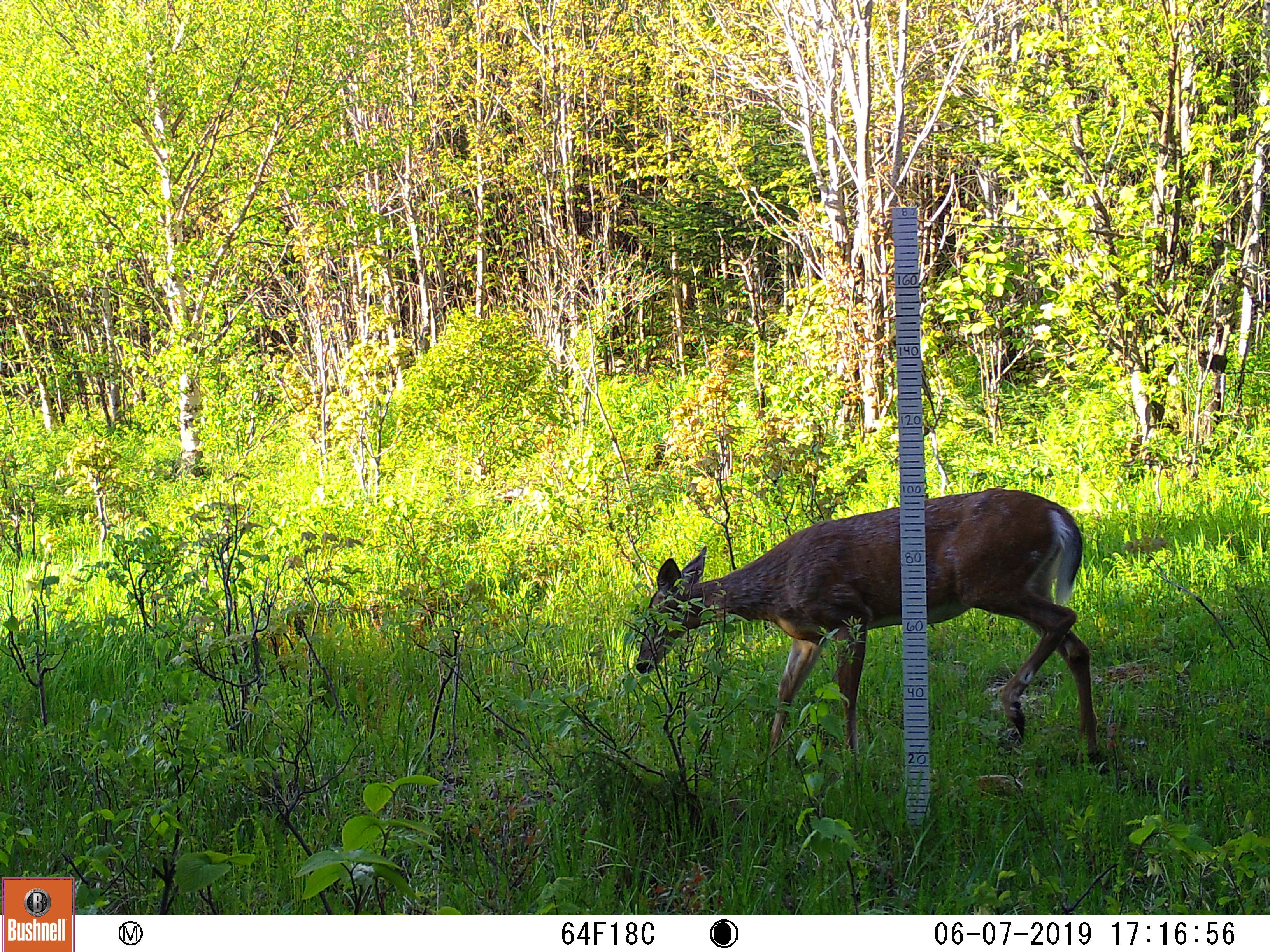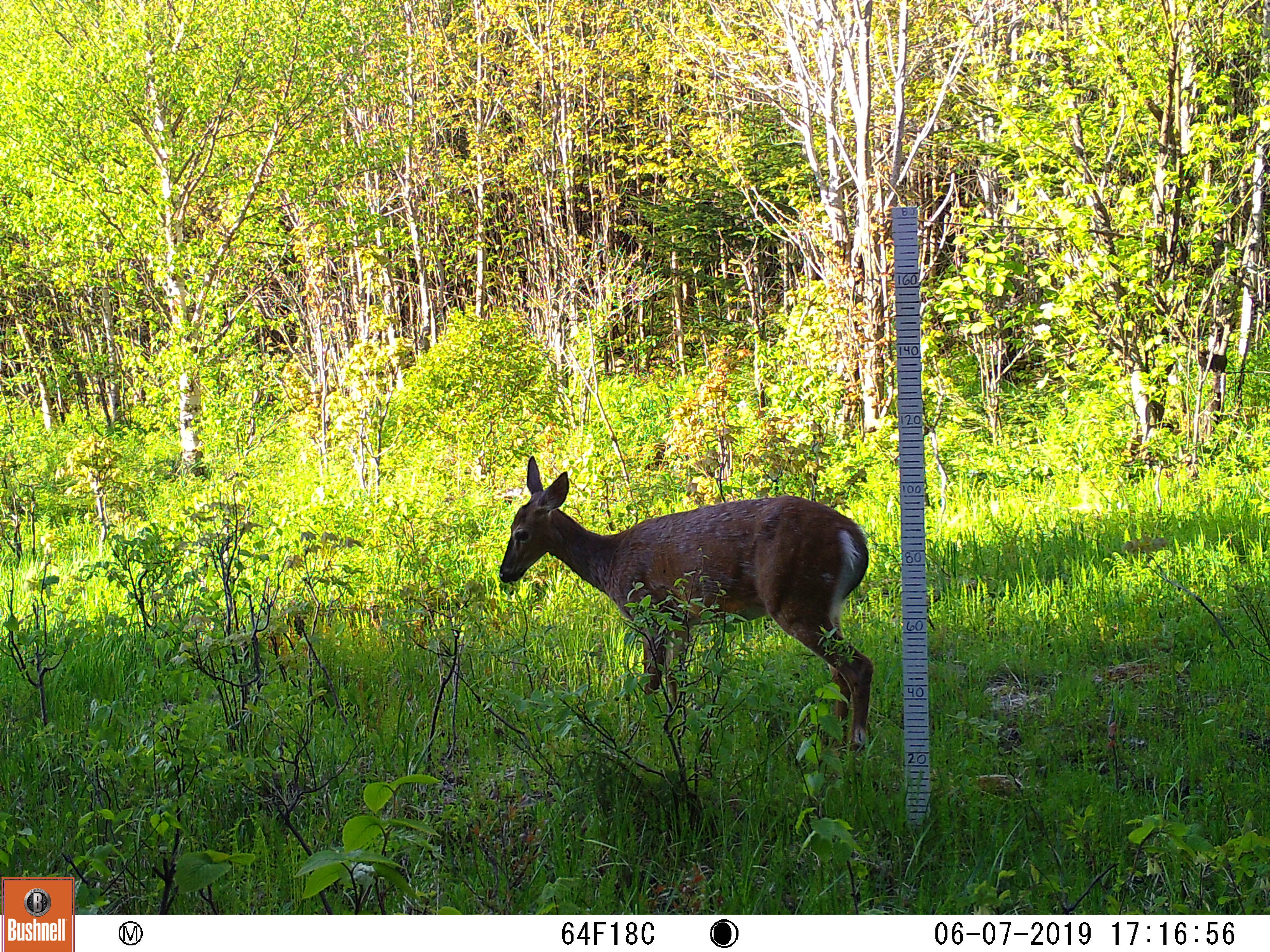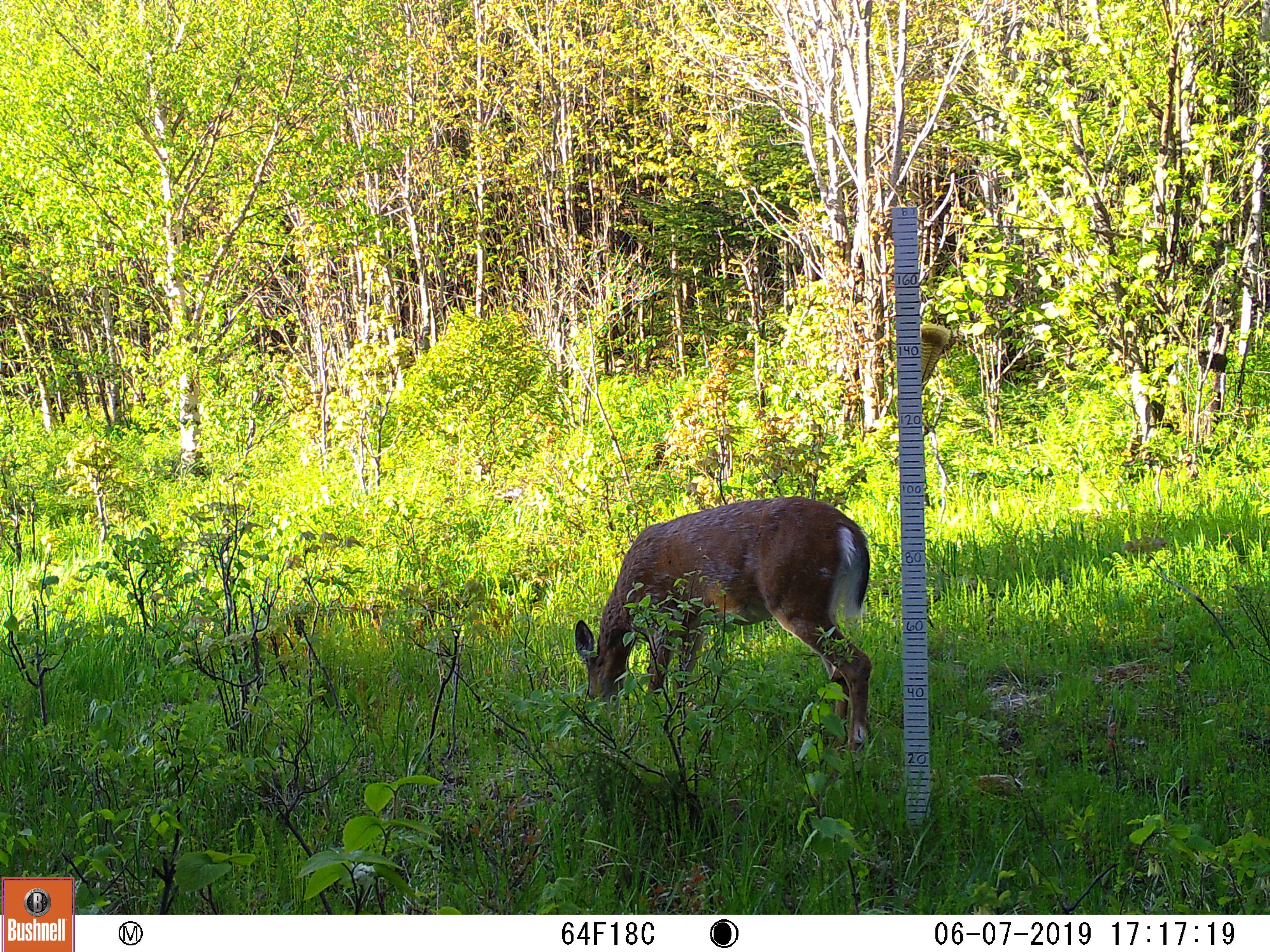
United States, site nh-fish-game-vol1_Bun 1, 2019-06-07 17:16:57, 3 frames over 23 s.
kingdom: Animalia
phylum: Chordata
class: Mammalia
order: Artiodactyla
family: Cervidae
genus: Odocoileus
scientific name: Odocoileus virginianus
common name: white-tailed deer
White-tailed deer (Odocoileus virginianus).